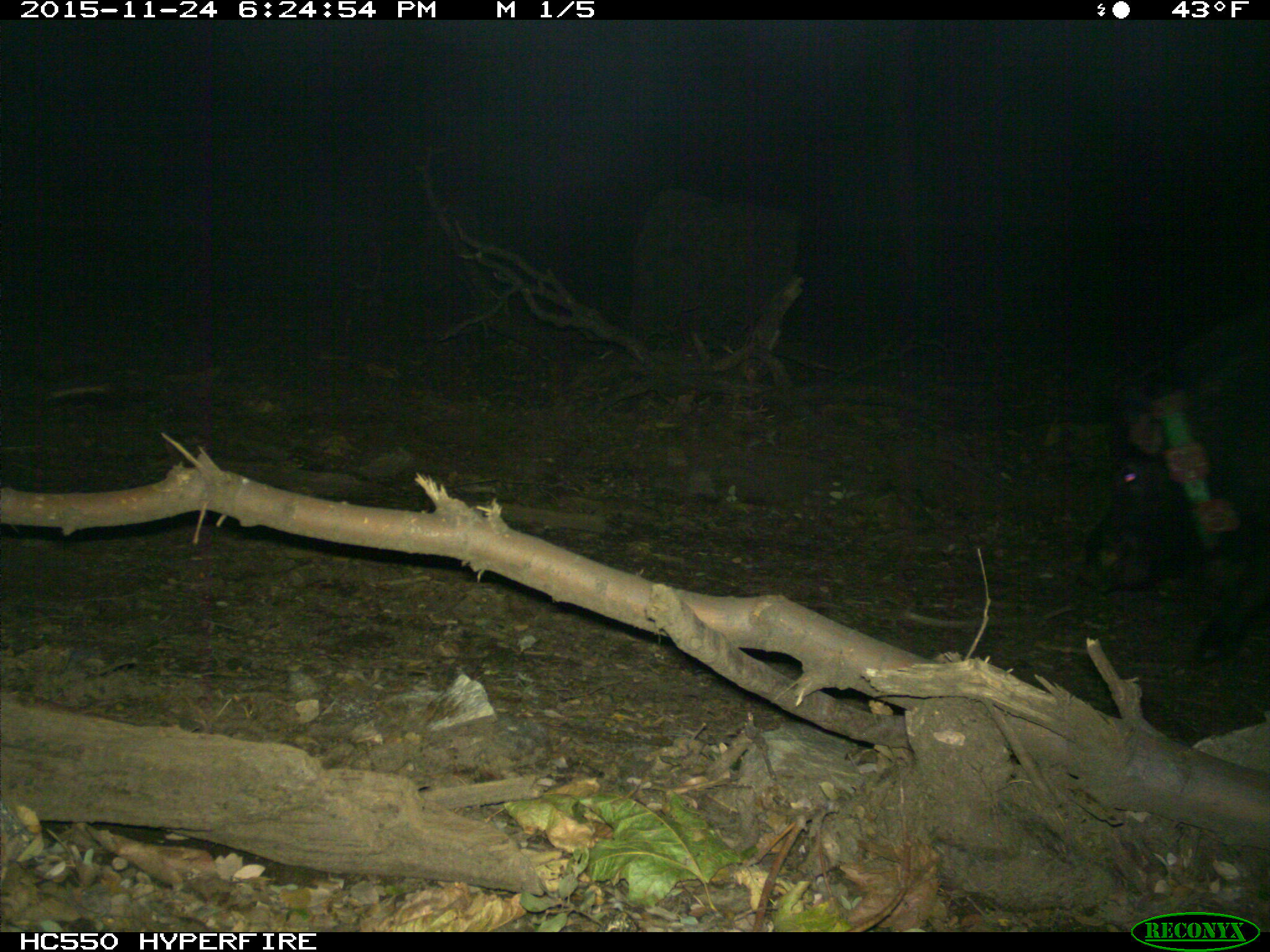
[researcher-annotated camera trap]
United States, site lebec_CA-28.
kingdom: Animalia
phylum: Chordata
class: Mammalia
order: Artiodactyla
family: Suidae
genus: Sus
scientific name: Sus scrofa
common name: wild boar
Sus scrofa (wild boar).